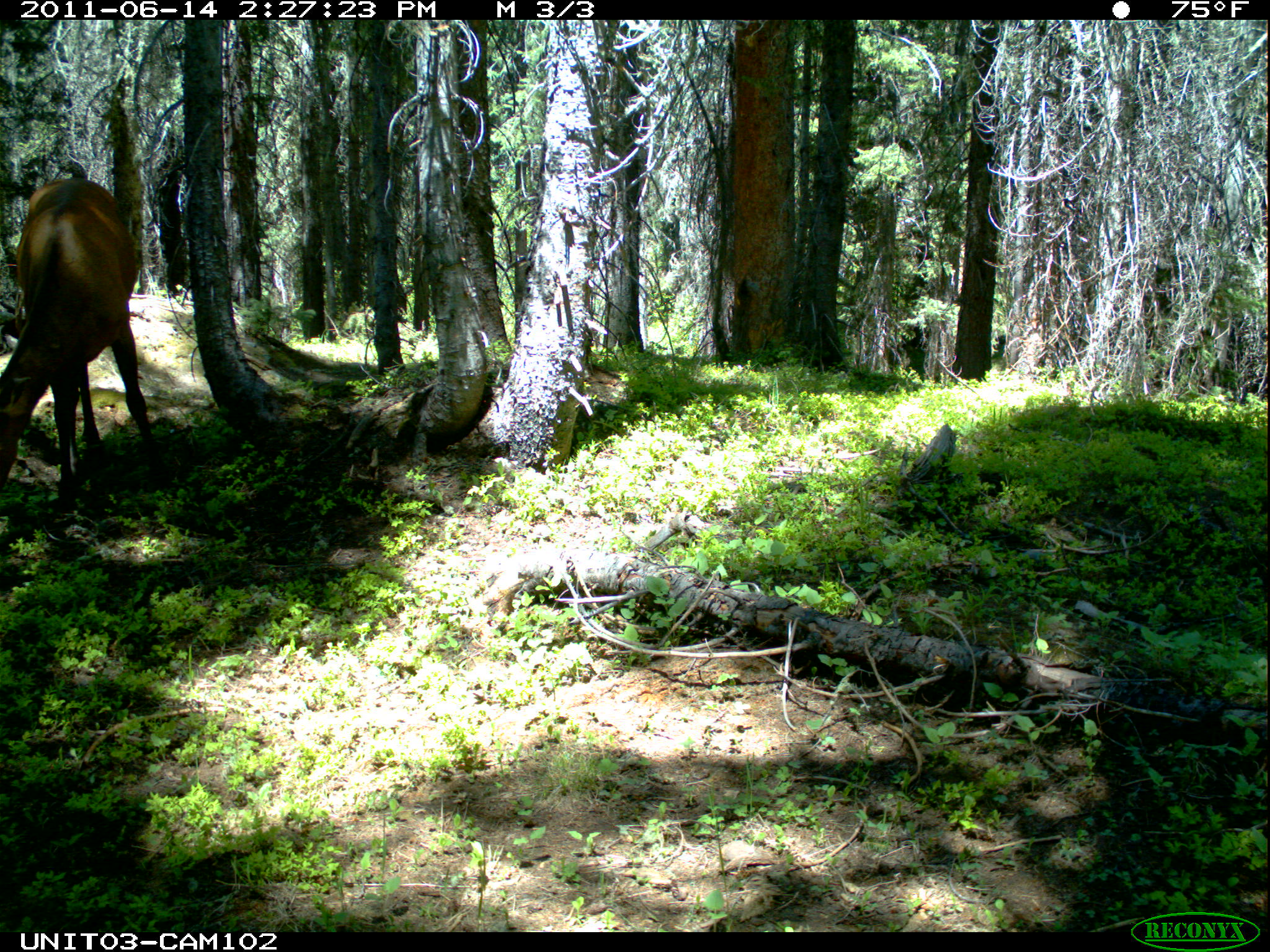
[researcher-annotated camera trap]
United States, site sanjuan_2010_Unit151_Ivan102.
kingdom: Animalia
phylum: Chordata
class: Mammalia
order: Artiodactyla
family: Cervidae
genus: Cervus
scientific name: Cervus elaphus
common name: red deer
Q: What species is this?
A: Cervus elaphus (red deer).